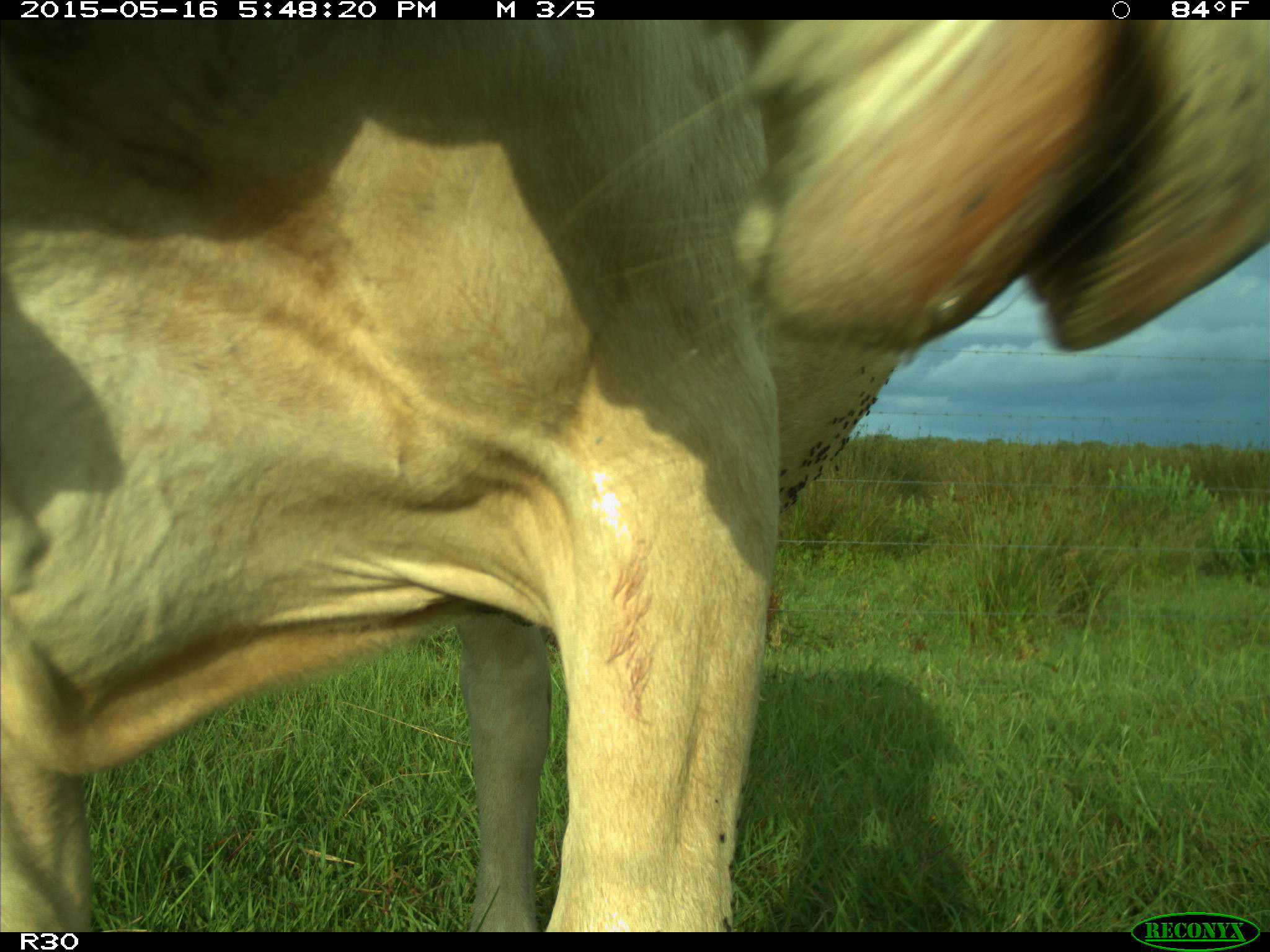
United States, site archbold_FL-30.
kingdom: Animalia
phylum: Chordata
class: Mammalia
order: Artiodactyla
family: Bovidae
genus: Bos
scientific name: Bos taurus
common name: domestic cow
Bos taurus (domestic cow).